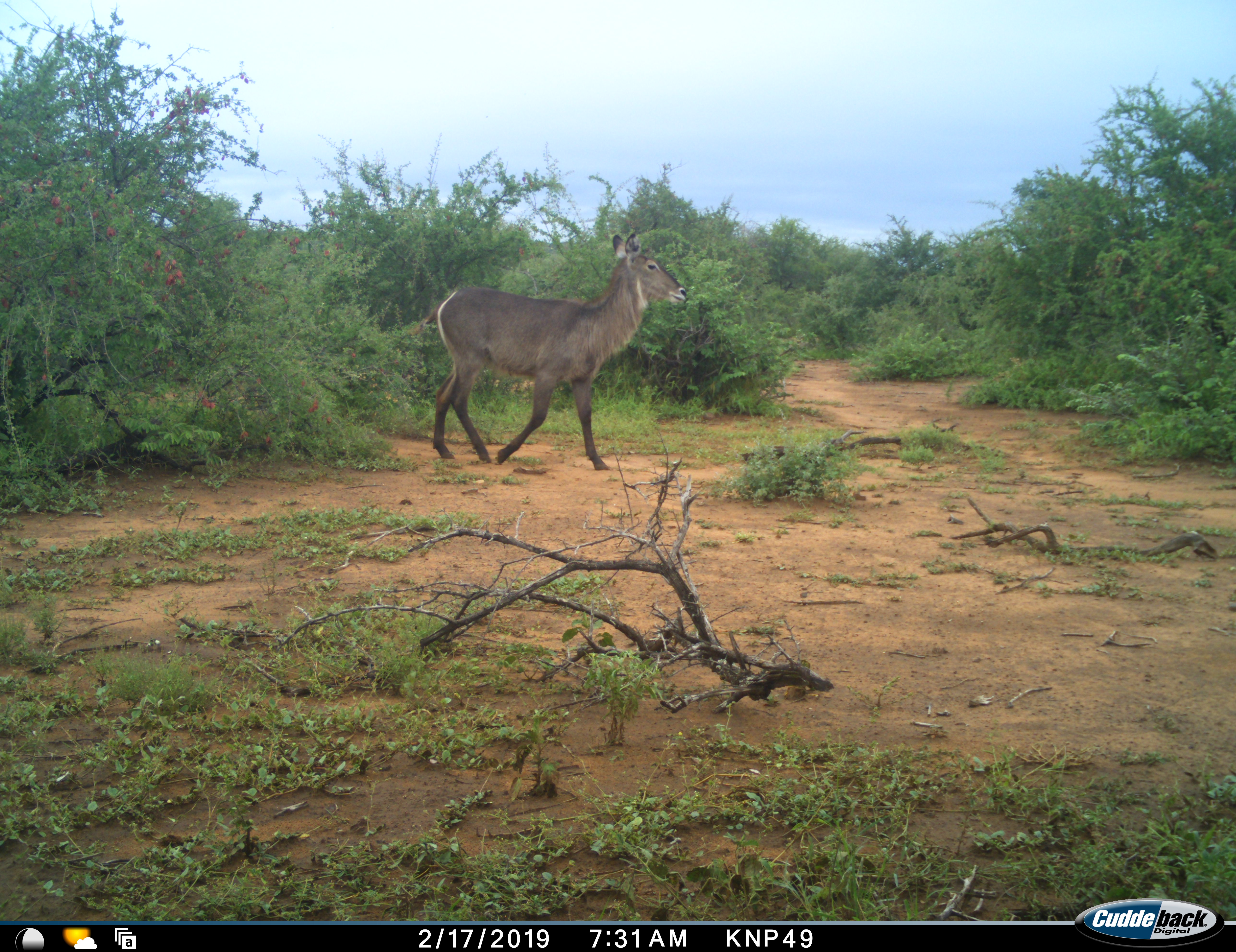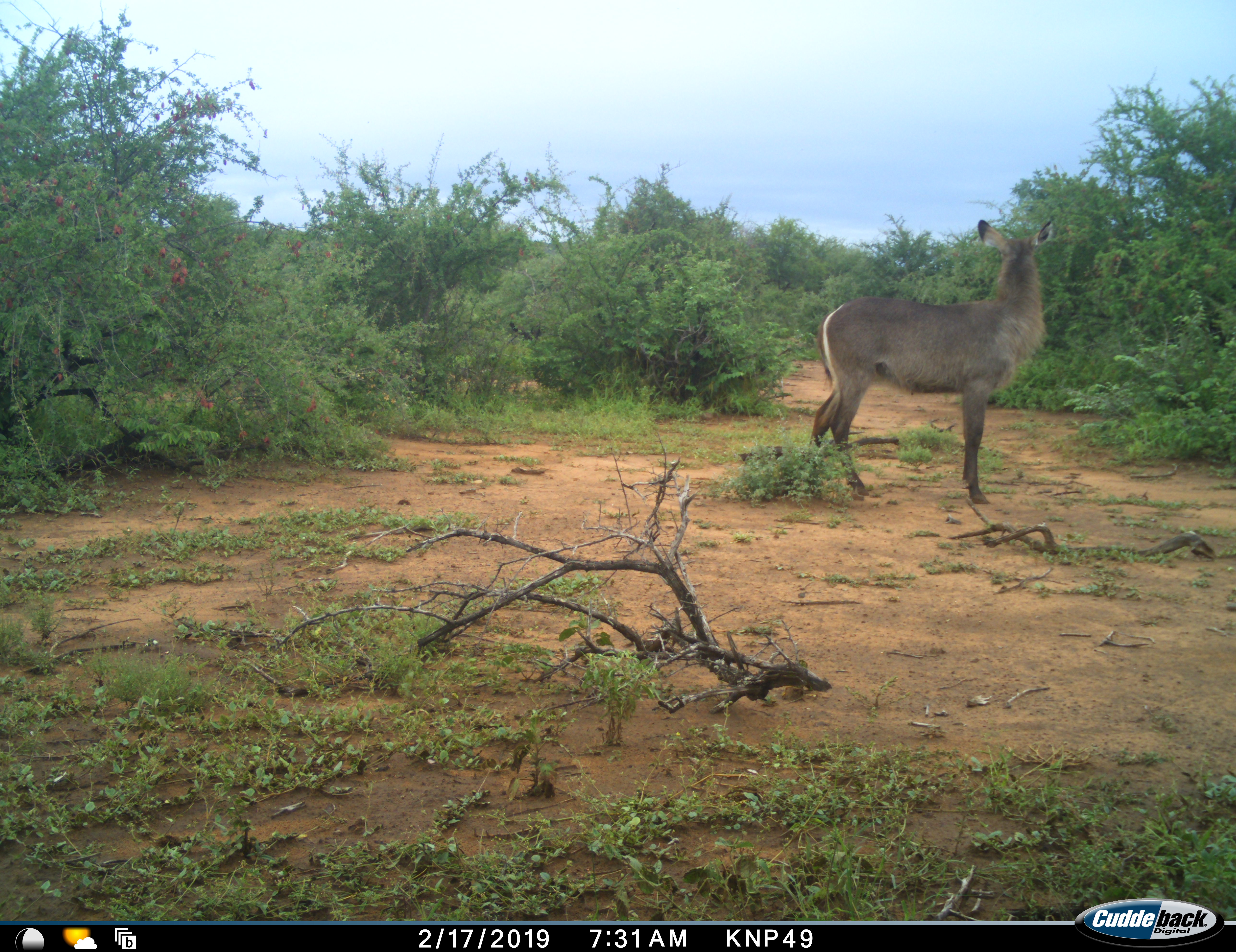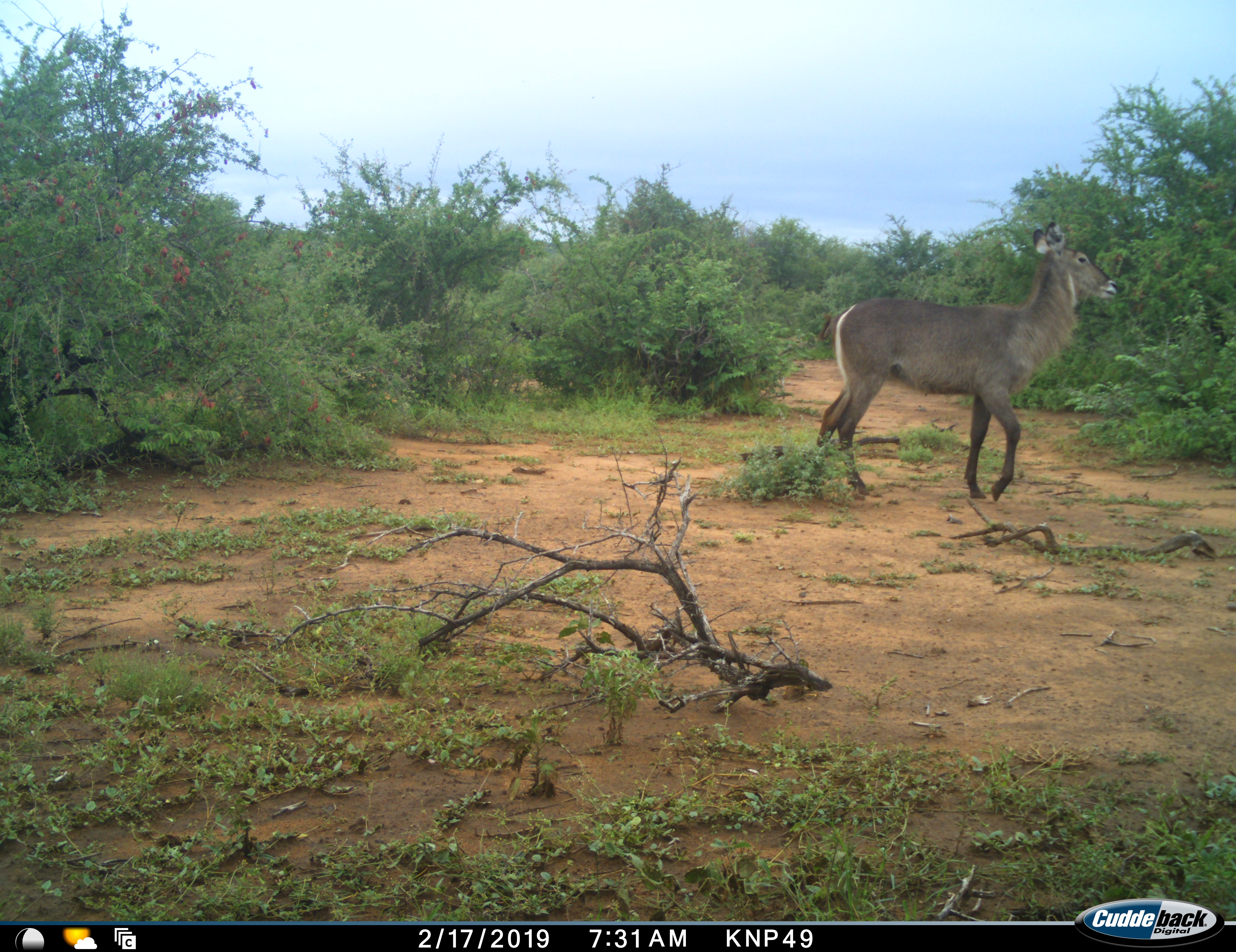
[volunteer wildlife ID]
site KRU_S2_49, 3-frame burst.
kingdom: Animalia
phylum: Chordata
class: Mammalia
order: Artiodactyla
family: Bovidae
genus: Kobus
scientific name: Kobus ellipsiprymnus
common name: waterbuck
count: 1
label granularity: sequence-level